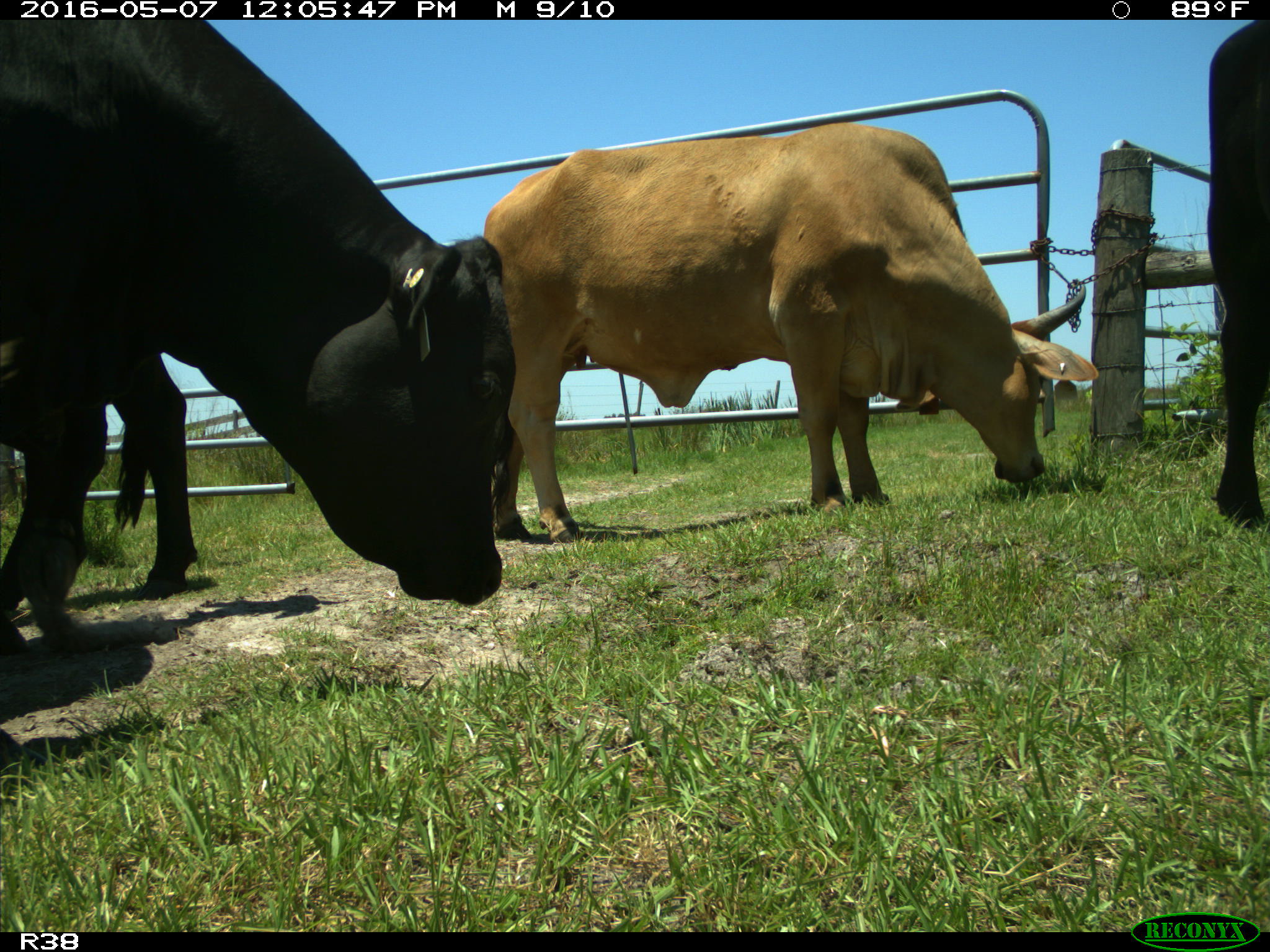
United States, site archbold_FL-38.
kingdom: Animalia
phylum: Chordata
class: Mammalia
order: Artiodactyla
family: Bovidae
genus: Bos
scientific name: Bos taurus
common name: domestic cow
Bos taurus (domestic cow).